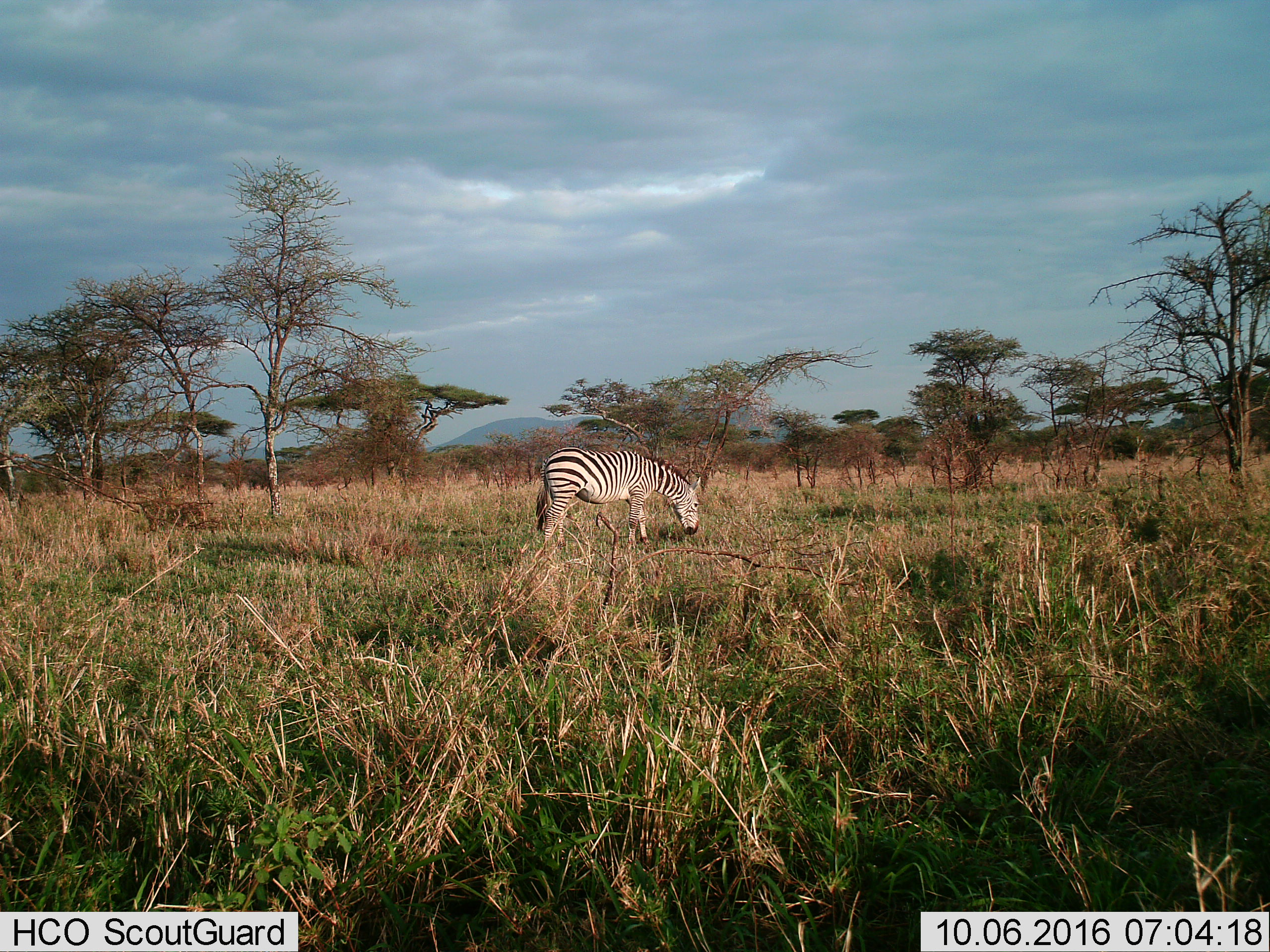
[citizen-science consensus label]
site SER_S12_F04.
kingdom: Animalia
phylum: Chordata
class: Mammalia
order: Perissodactyla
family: Equidae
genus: Equus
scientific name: Equus quagga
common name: plains zebra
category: zebraplains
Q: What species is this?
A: Zebraplains (plains zebra) (Equus quagga).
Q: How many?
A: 1.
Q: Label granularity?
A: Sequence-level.